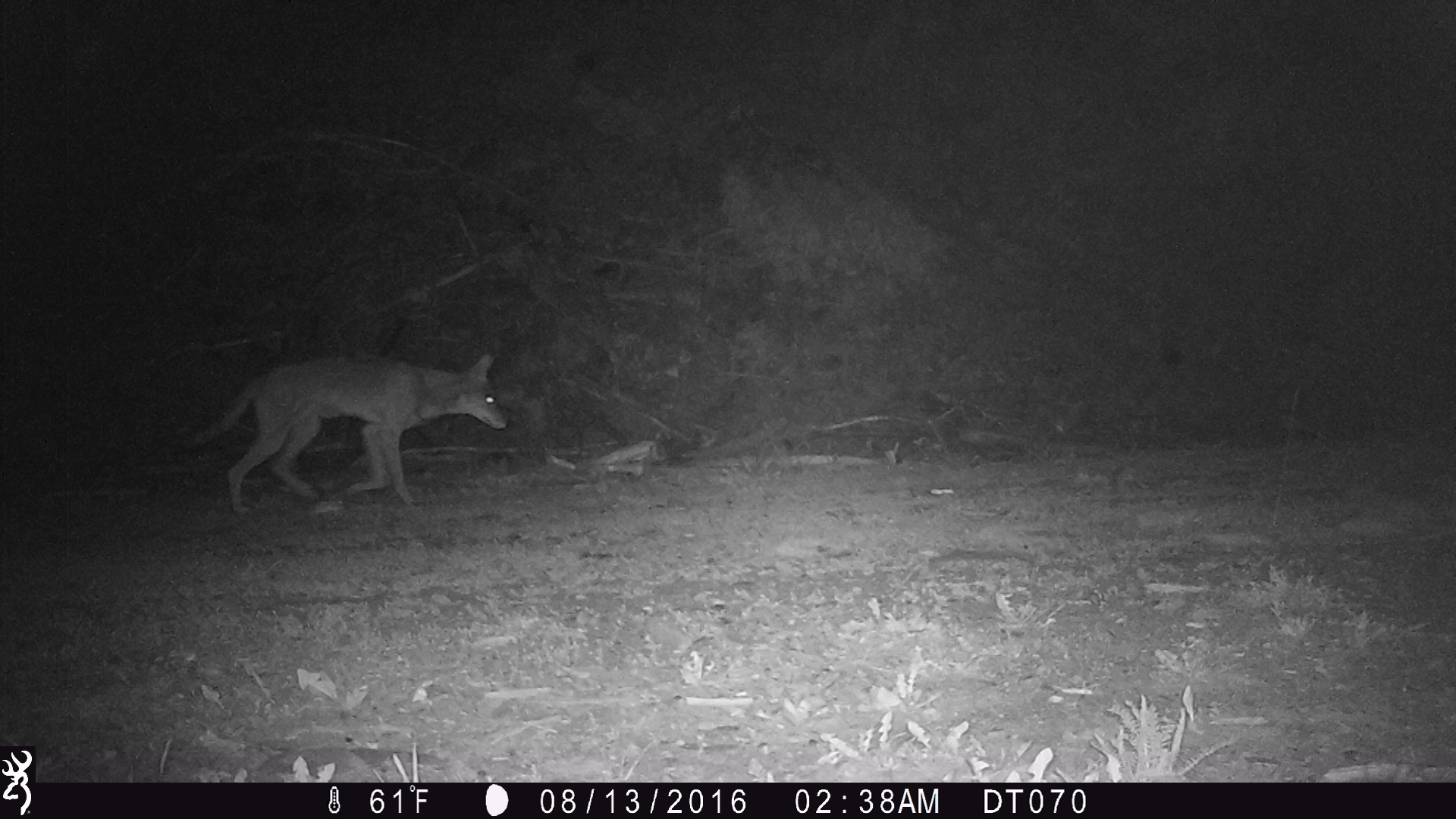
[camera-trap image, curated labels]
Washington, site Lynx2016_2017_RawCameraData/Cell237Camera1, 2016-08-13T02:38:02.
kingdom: Animalia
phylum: Chordata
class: Mammalia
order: Carnivora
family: Canidae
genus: Canis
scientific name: Canis latrans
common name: coyote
Canis latrans (coyote). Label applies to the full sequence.